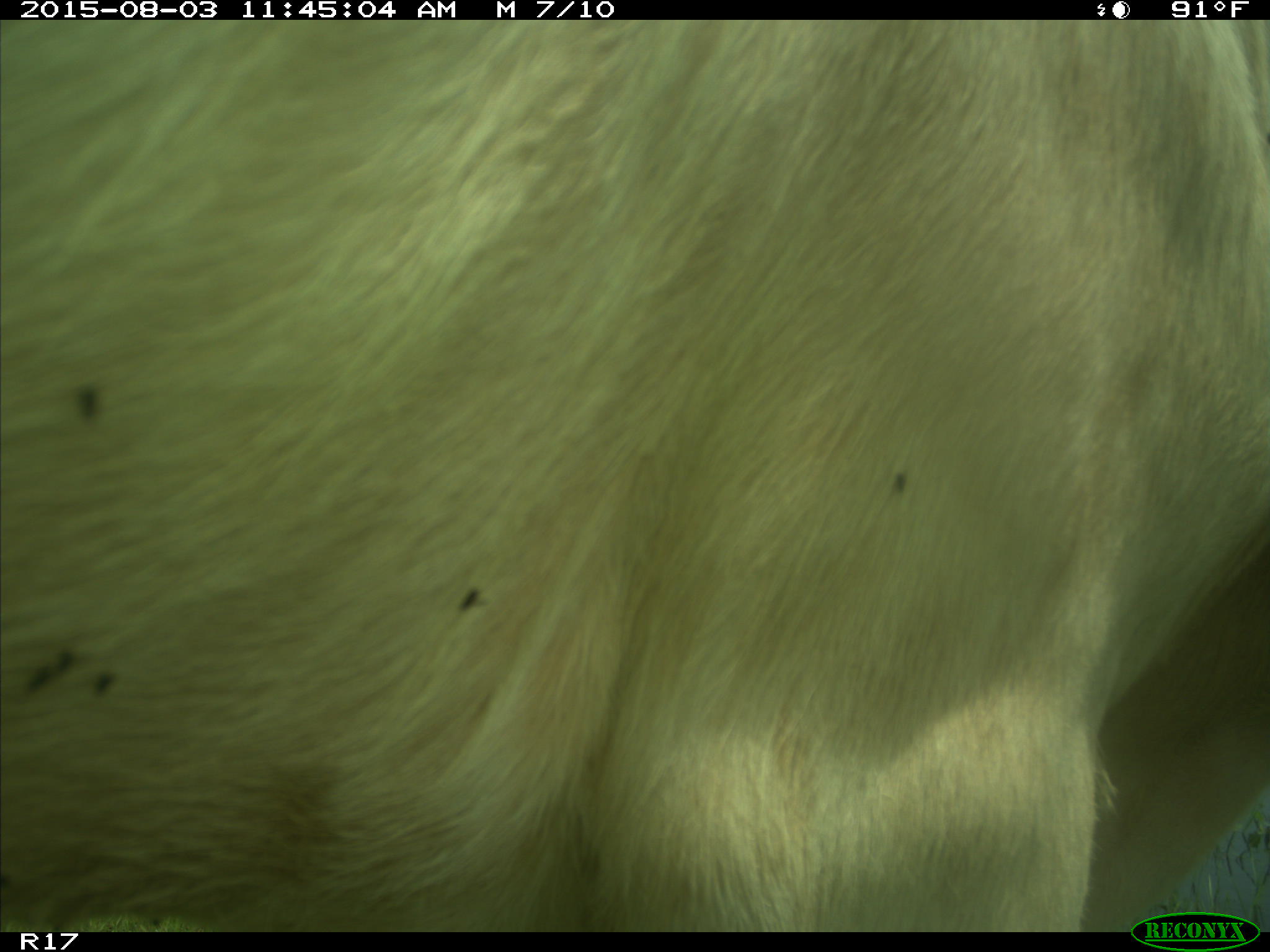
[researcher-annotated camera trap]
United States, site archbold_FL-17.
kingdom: Animalia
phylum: Chordata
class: Mammalia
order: Artiodactyla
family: Bovidae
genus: Bos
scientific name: Bos taurus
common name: domestic cow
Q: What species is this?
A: Bos taurus (domestic cow).